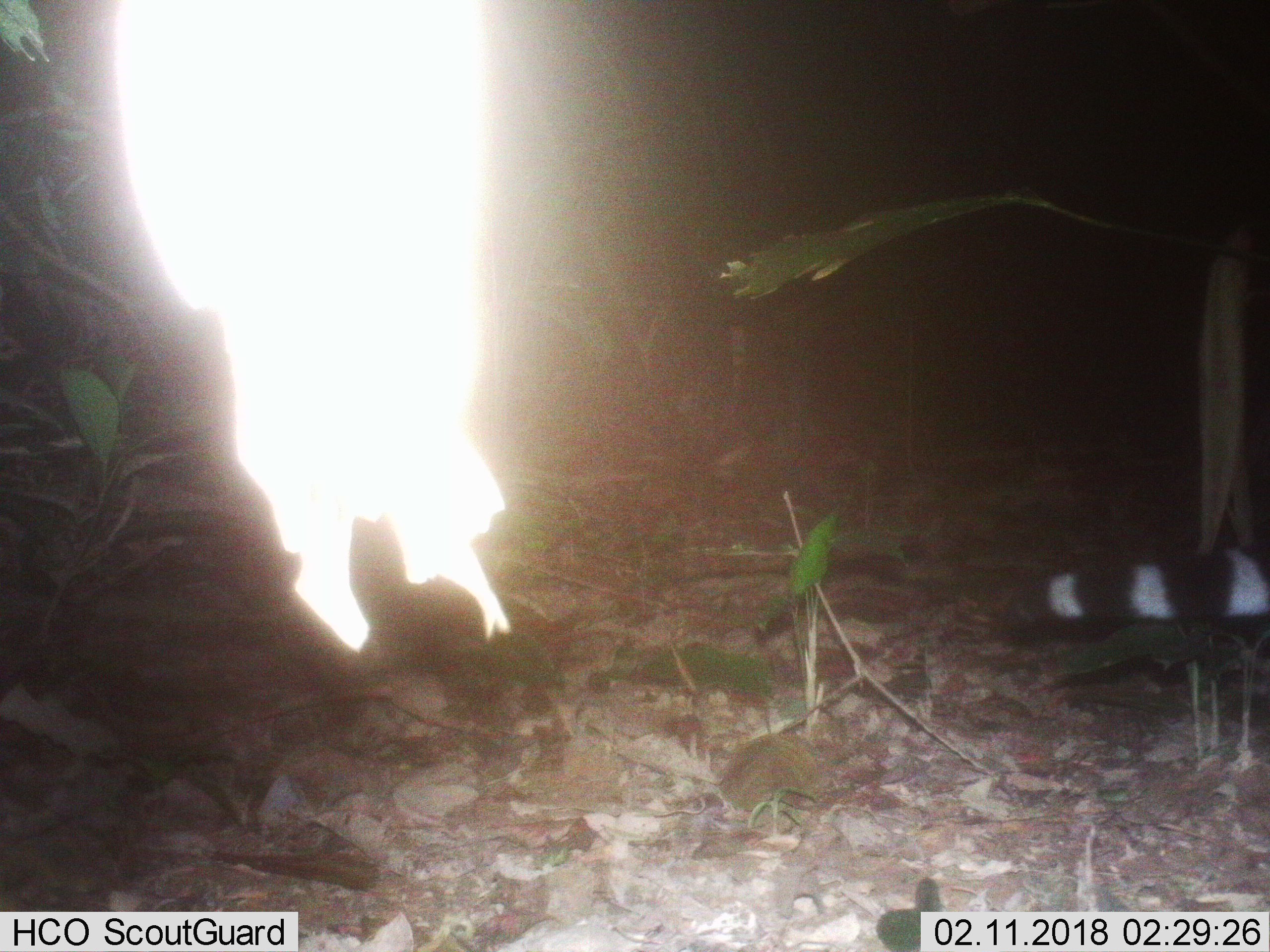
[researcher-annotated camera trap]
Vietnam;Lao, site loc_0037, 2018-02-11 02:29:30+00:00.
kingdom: Animalia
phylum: Chordata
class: Mammalia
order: Carnivora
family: Viverridae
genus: Viverra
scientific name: Viverra zibetha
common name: large indian civet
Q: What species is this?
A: Large indian civet (Viverra zibetha).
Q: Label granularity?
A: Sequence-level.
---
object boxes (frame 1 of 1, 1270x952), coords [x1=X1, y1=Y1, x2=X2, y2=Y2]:
large indian civet: [x1=995, y1=537, x2=1270, y2=647]